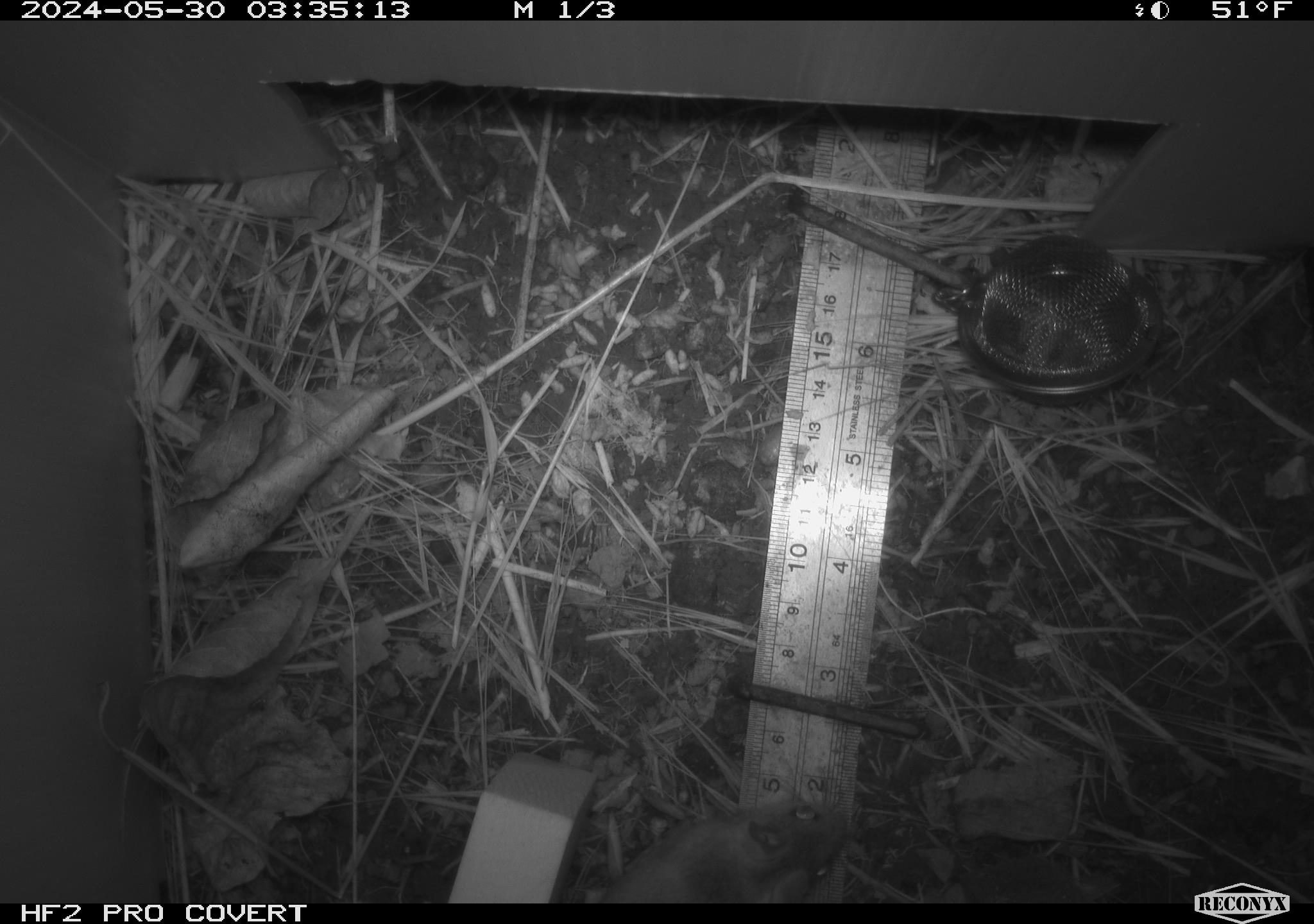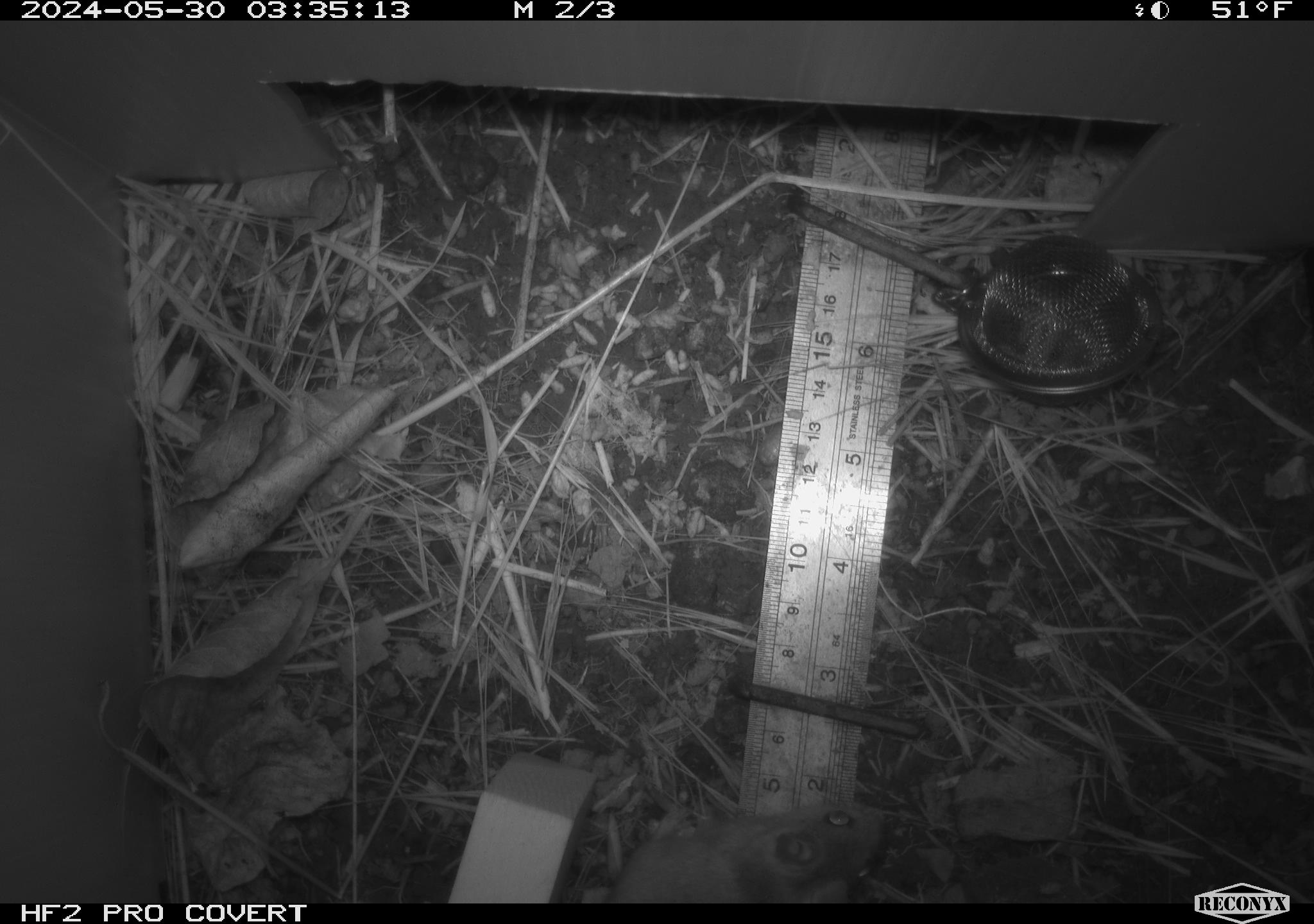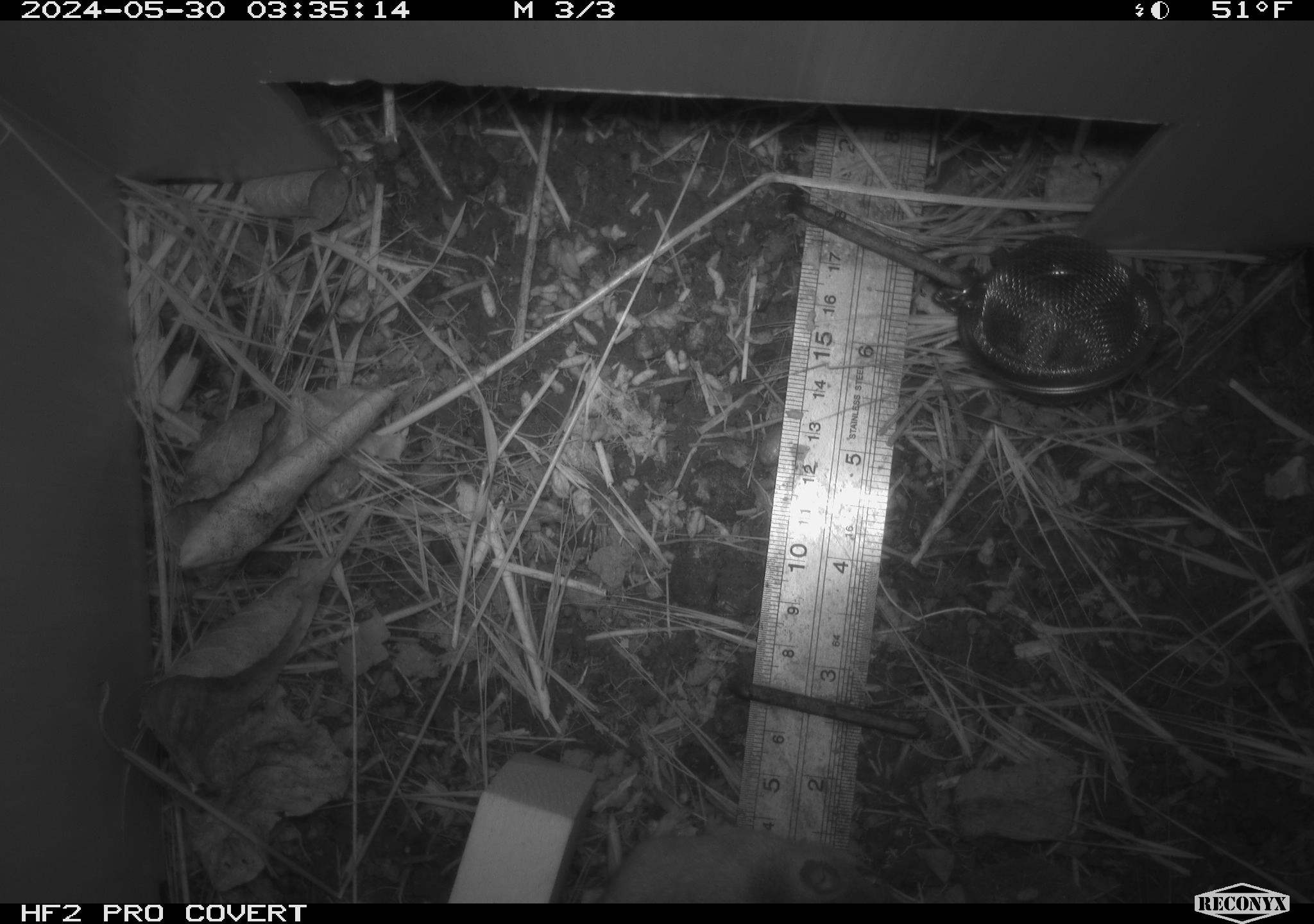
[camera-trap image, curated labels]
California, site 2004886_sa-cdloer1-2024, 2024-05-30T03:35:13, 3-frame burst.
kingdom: Animalia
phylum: Chordata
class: Mammalia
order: Rodentia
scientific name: Rodentia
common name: mouse species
Mouse species (Rodentia).